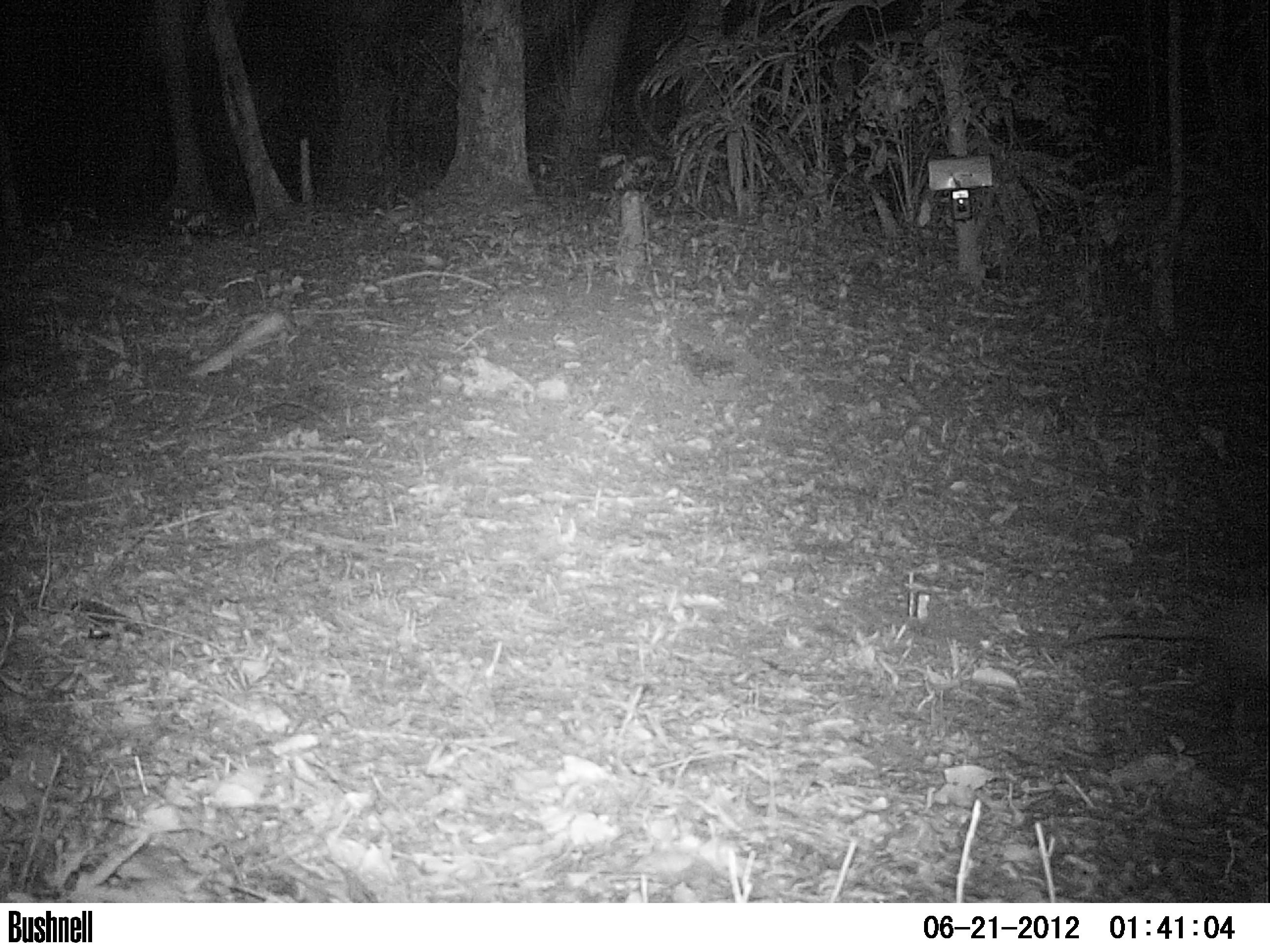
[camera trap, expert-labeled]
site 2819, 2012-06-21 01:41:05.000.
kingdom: Animalia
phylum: Chordata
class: Mammalia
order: Didelphimorphia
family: Didelphidae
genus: Didelphis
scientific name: Didelphis virginiana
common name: virginia opossum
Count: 1.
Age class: adult.